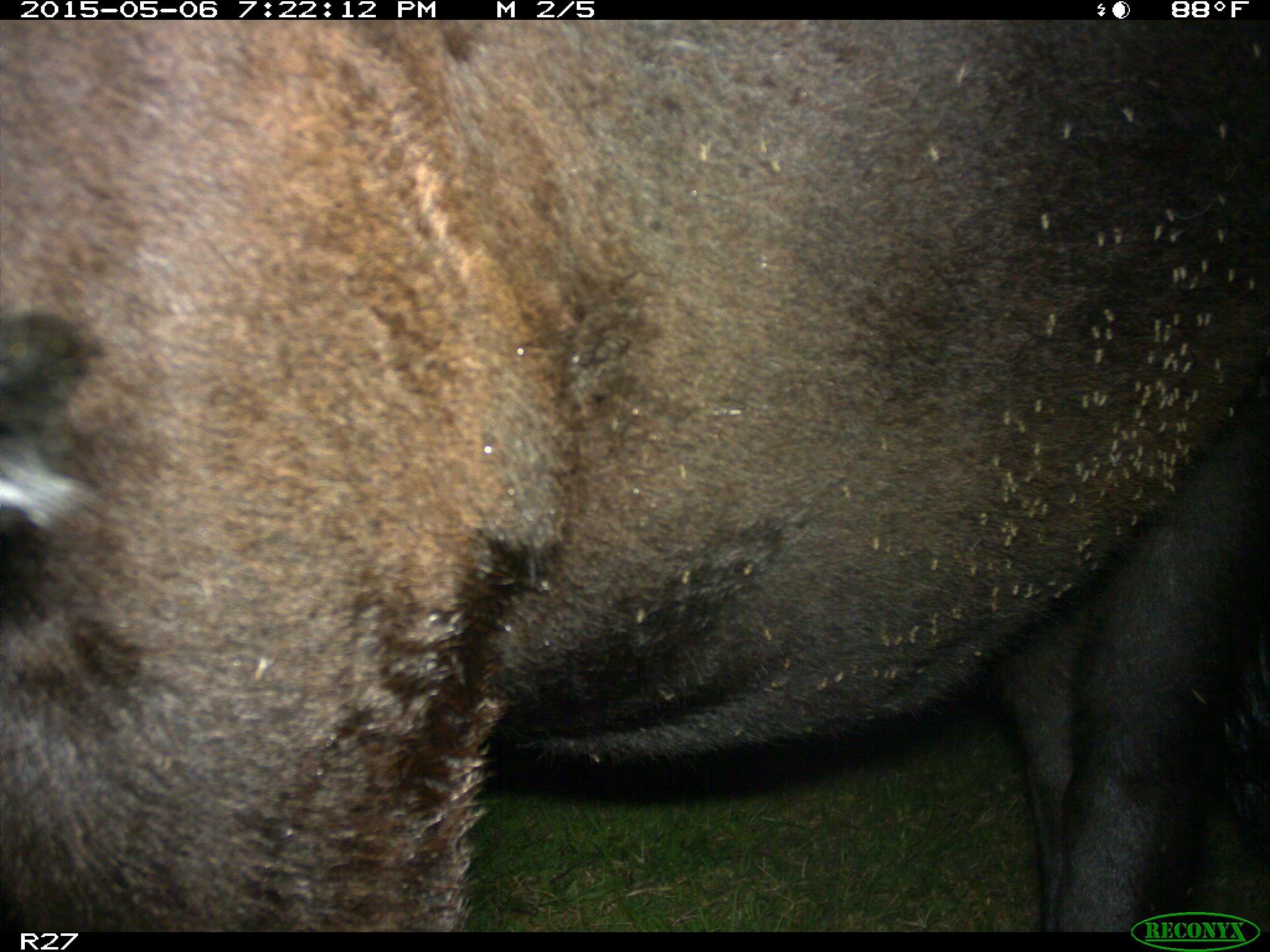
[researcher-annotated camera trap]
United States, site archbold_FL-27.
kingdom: Animalia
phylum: Chordata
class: Mammalia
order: Artiodactyla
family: Bovidae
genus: Bos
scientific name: Bos taurus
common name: domestic cow